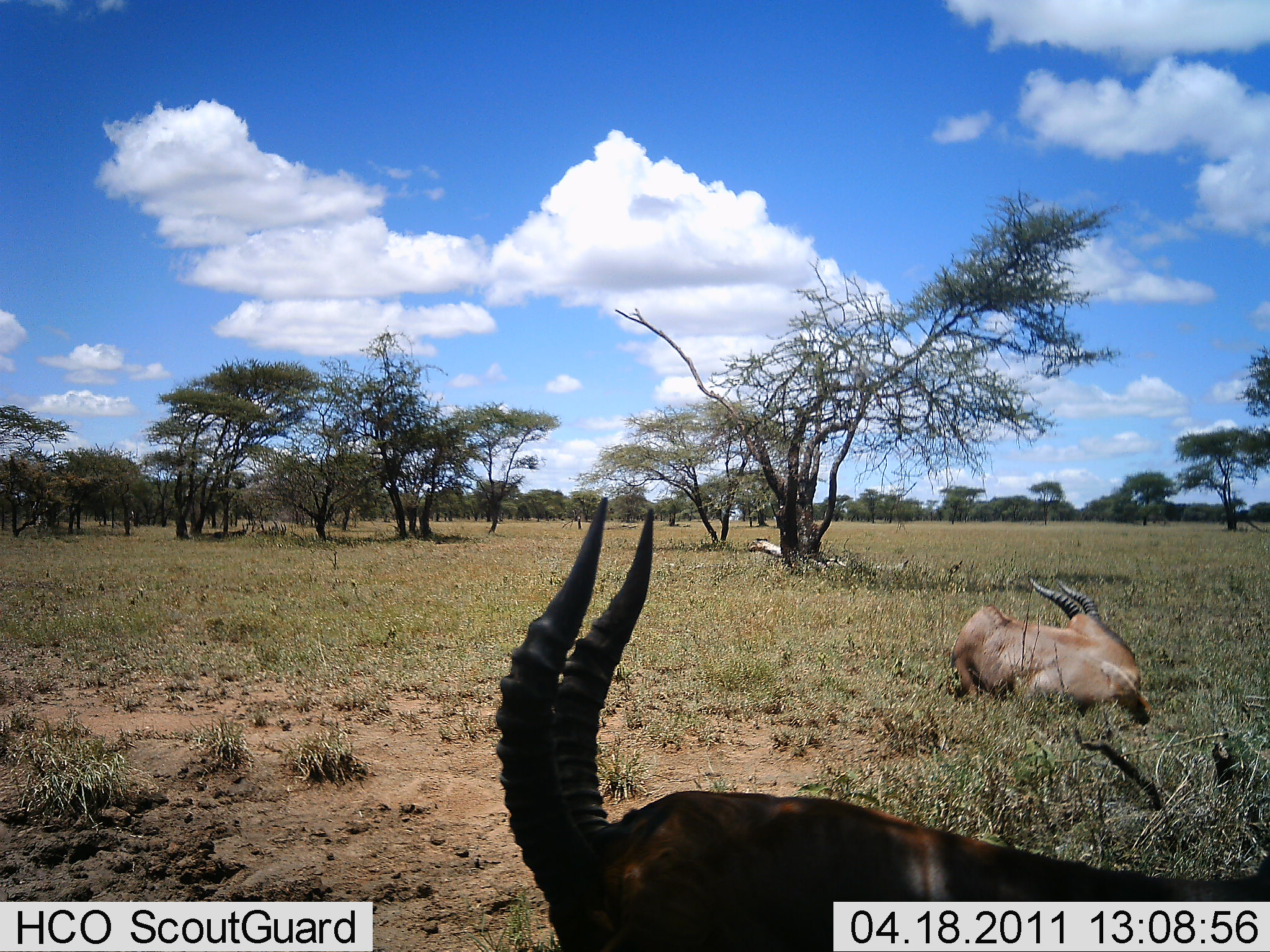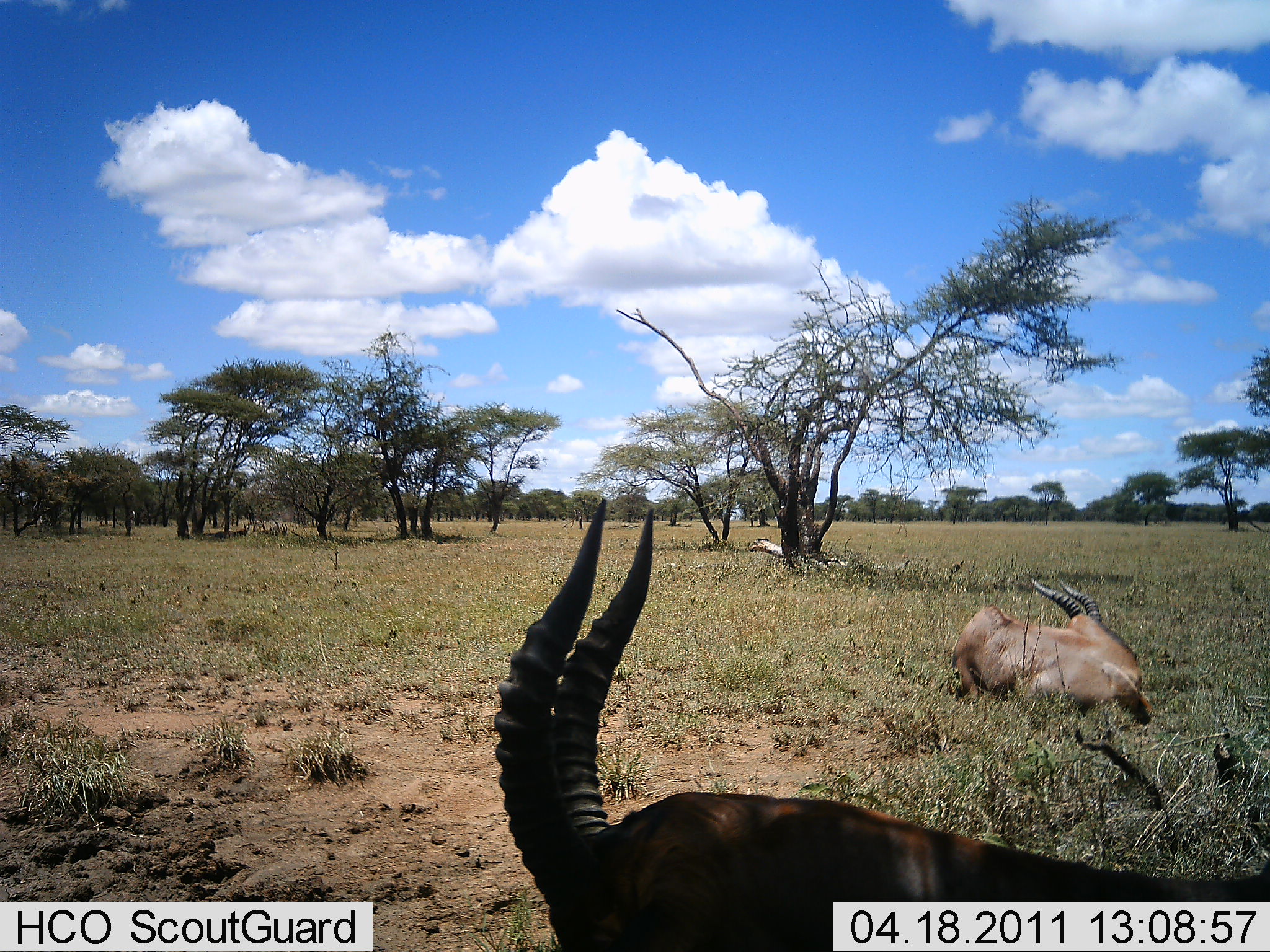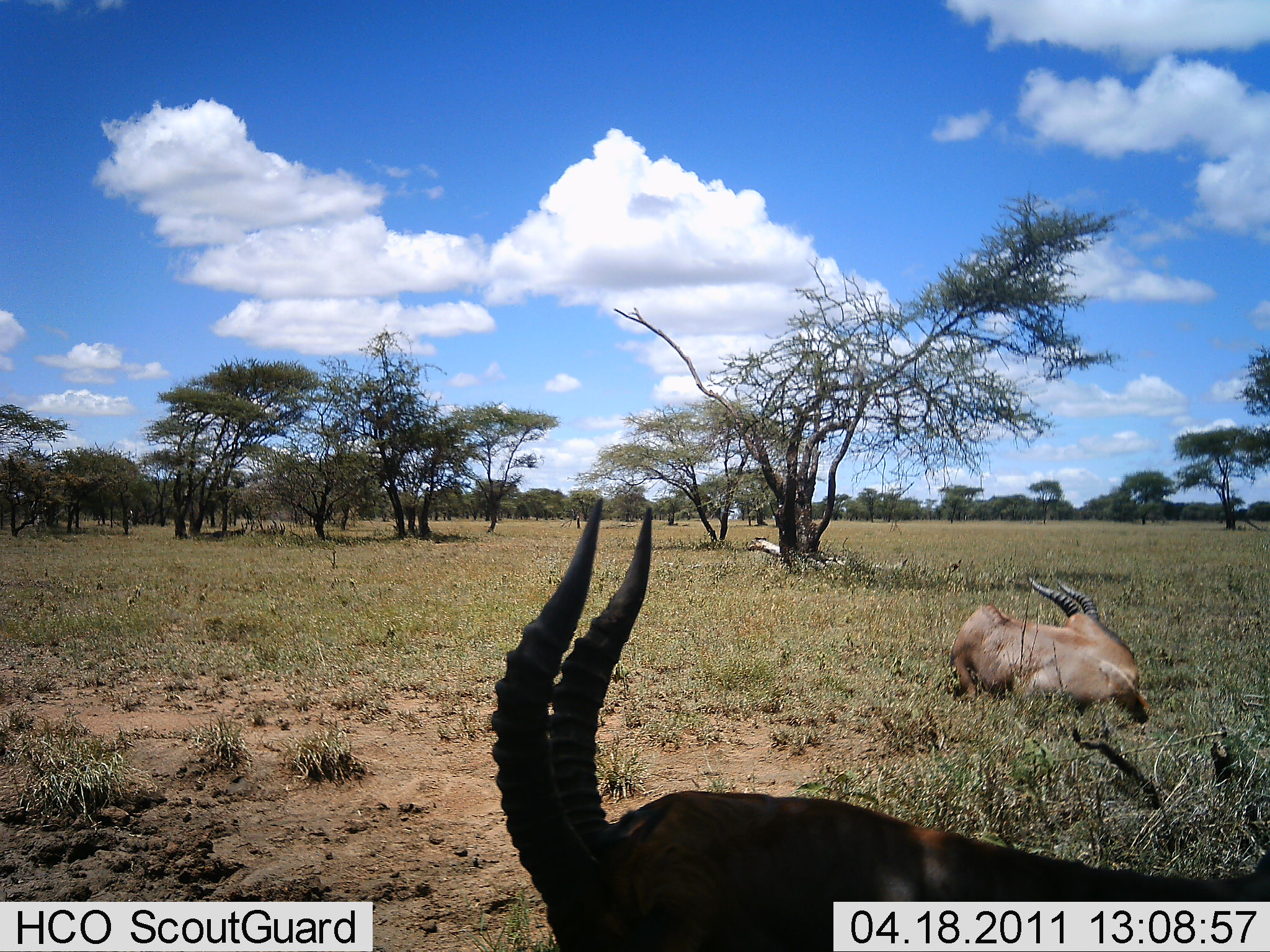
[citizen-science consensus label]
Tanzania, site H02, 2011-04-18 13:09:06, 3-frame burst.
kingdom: Animalia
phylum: Chordata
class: Mammalia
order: Artiodactyla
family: Bovidae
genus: Damaliscus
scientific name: Damaliscus lunatus jimela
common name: topi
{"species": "topi (Damaliscus lunatus jimela)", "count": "2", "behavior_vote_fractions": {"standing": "0%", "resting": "100%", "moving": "0%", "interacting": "0%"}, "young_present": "0%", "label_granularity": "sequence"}